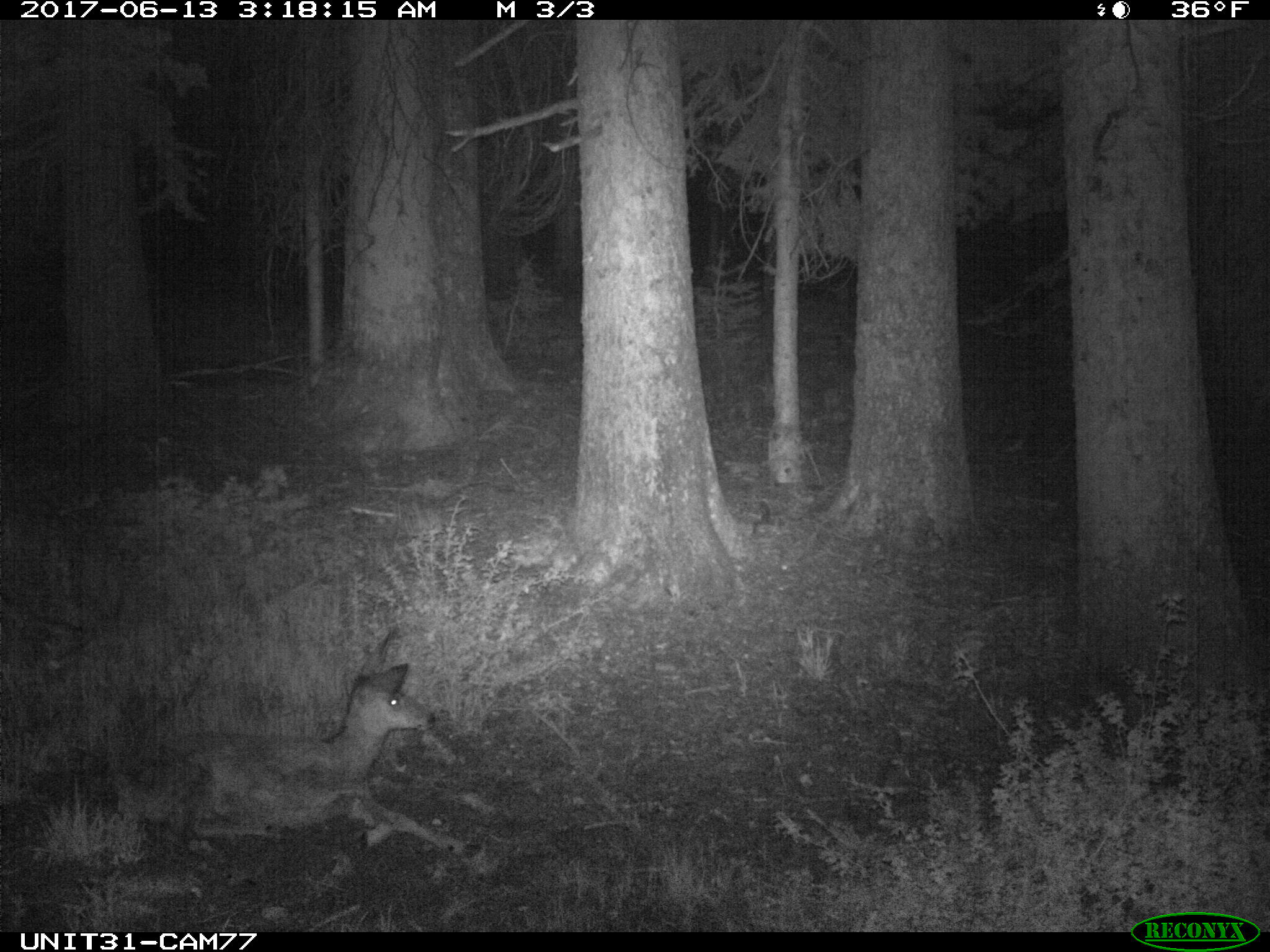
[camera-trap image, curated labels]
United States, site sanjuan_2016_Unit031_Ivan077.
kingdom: Animalia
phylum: Chordata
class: Mammalia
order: Artiodactyla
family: Cervidae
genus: Odocoileus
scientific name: Odocoileus hemionus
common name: mule deer